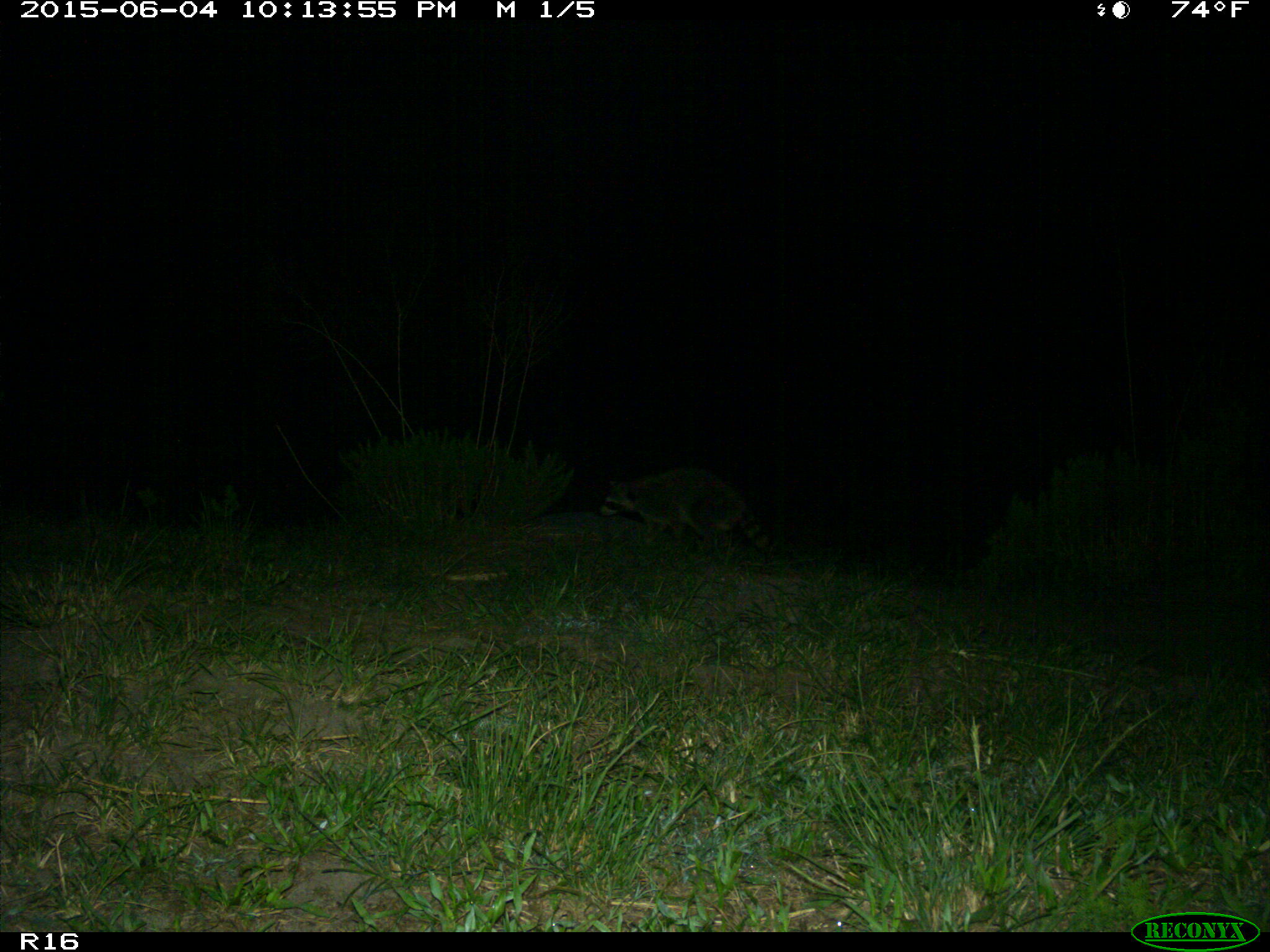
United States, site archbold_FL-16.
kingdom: Animalia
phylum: Chordata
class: Mammalia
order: Carnivora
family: Procyonidae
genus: Procyon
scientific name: Procyon lotor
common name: common raccoon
Procyon lotor (common raccoon).